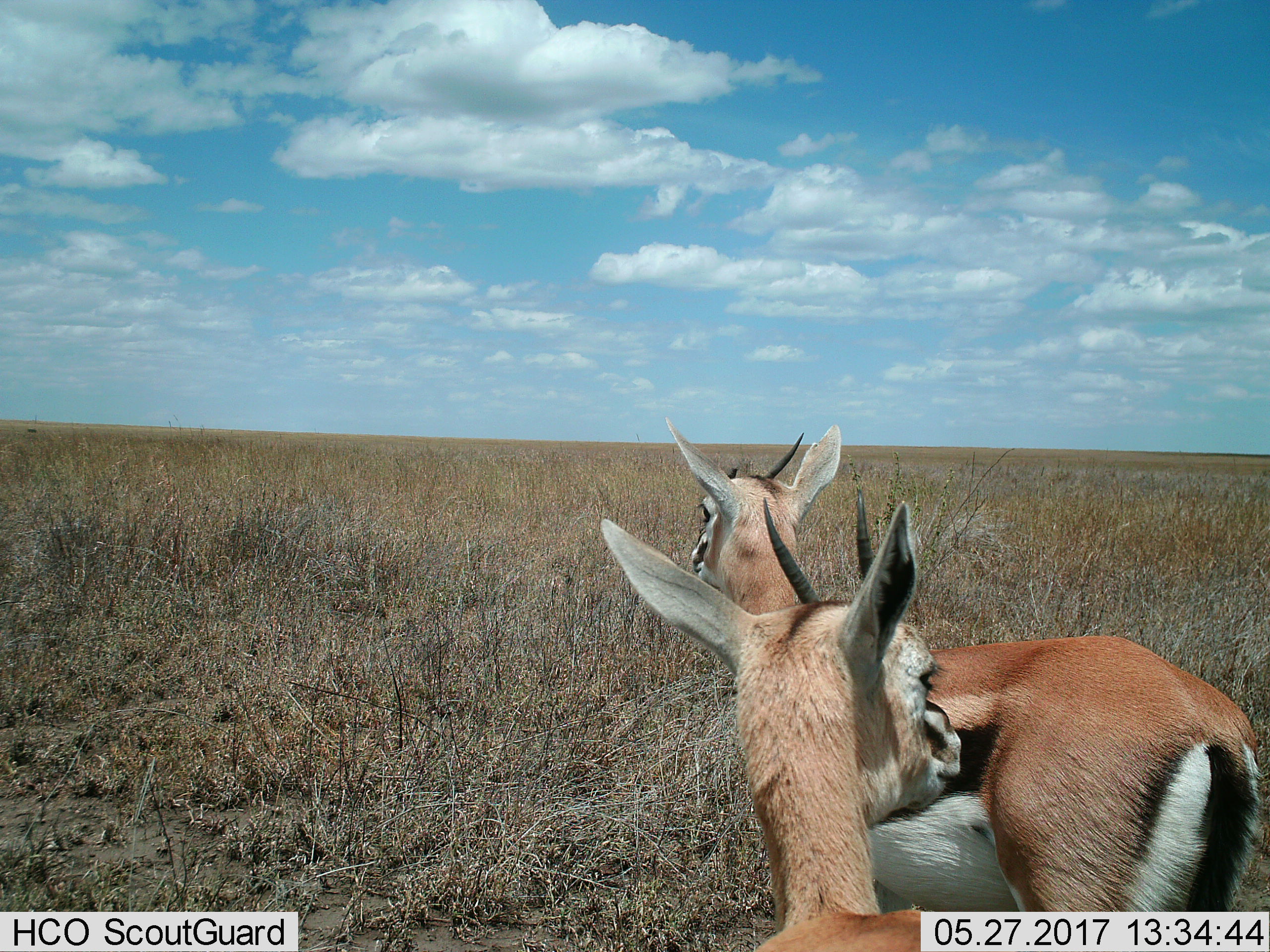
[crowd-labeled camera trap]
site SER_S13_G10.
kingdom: Animalia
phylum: Chordata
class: Mammalia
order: Artiodactyla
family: Bovidae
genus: Eudorcas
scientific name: Eudorcas thomsonii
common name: thomson's gazelle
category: gazellethomsons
Gazellethomsons (thomson's gazelle) (Eudorcas thomsonii), count 2. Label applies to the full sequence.